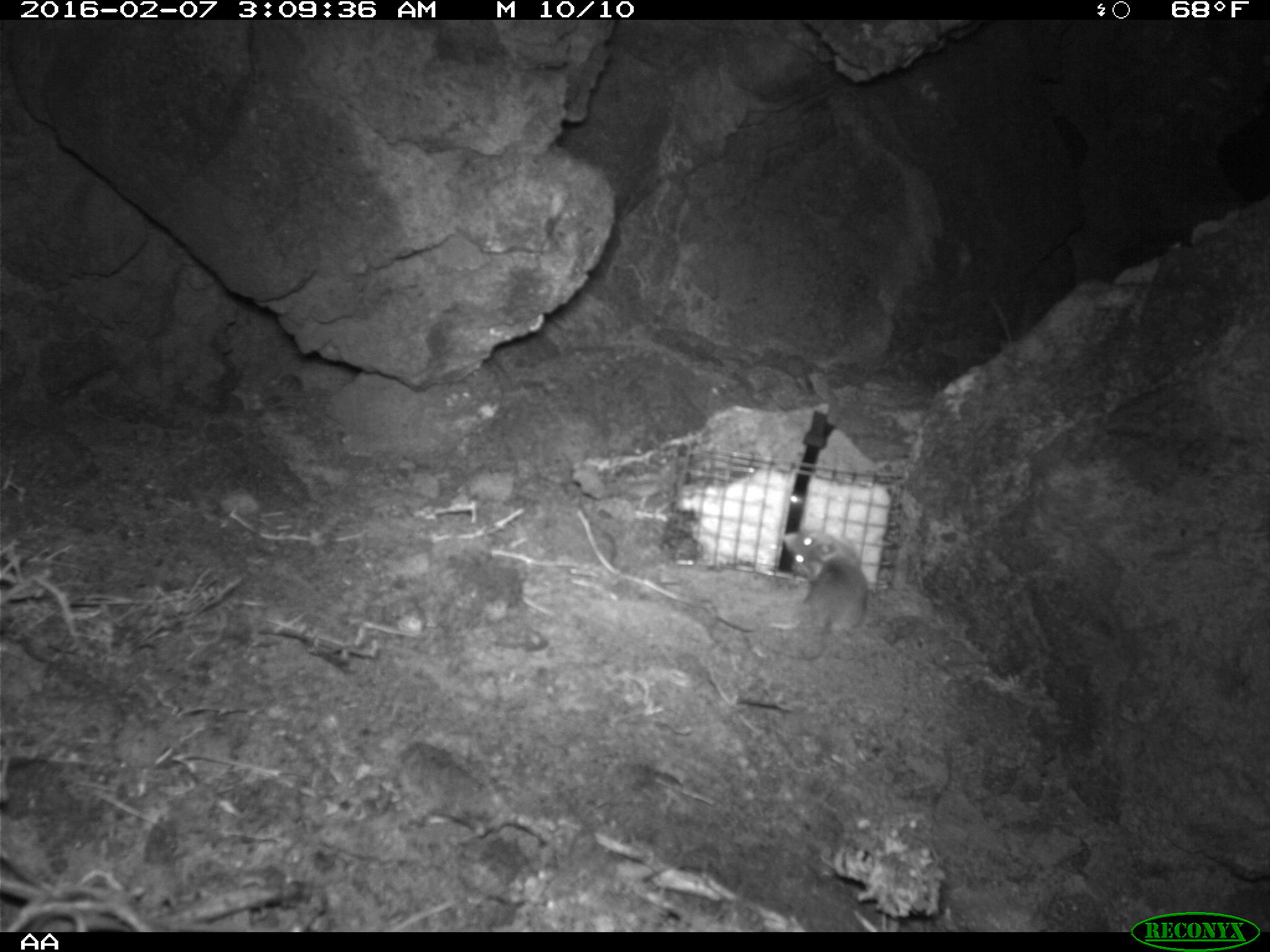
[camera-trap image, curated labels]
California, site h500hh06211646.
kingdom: Animalia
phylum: Chordata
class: Mammalia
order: Rodentia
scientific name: Rodentia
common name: rodent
Rodent (Rodentia).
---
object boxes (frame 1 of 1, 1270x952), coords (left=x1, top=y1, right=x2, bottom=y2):
rodent: (left=747, top=526, right=870, bottom=682)